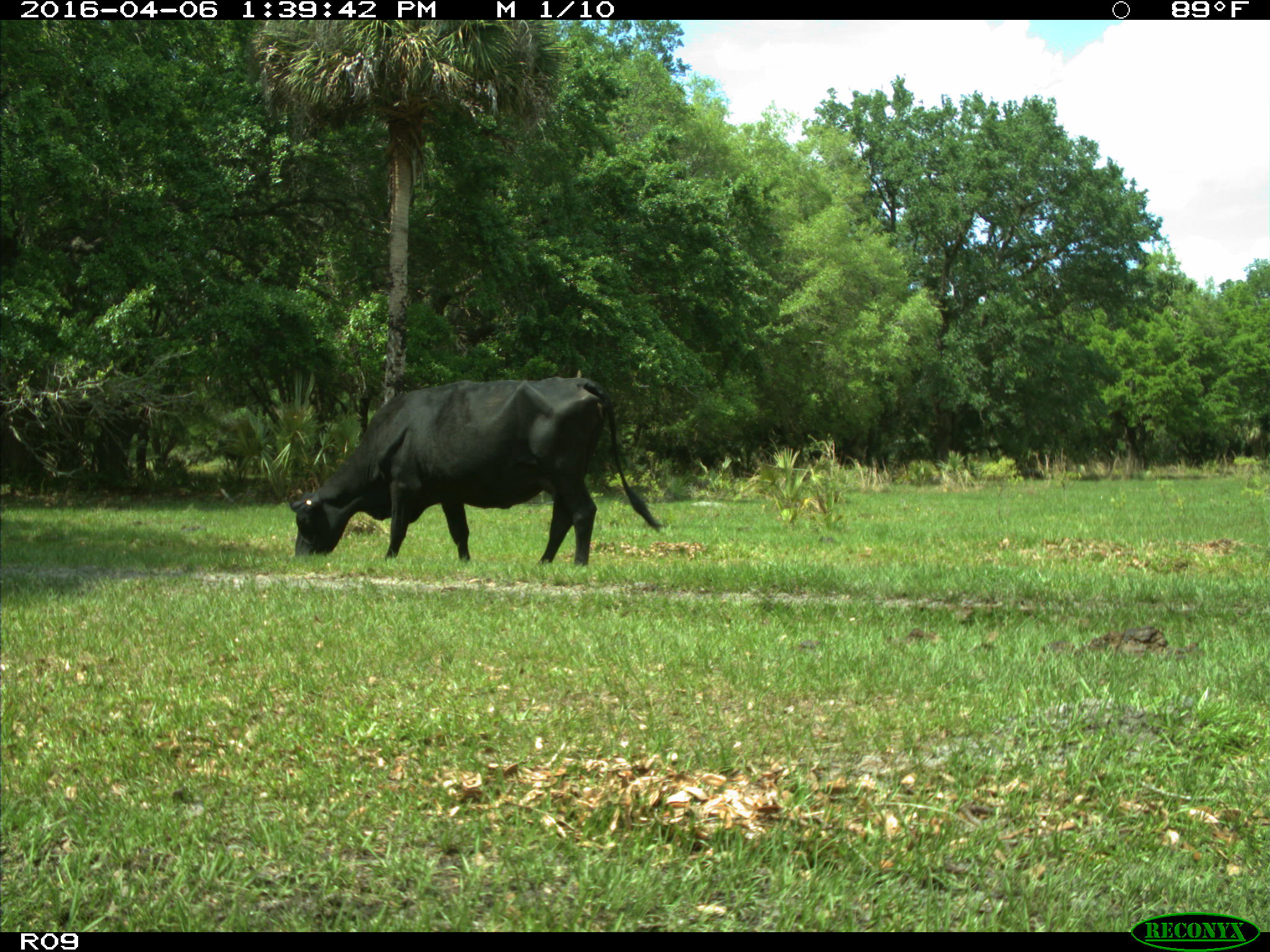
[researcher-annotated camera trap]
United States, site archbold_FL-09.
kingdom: Animalia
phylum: Chordata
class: Mammalia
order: Artiodactyla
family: Bovidae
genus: Bos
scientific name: Bos taurus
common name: domestic cow